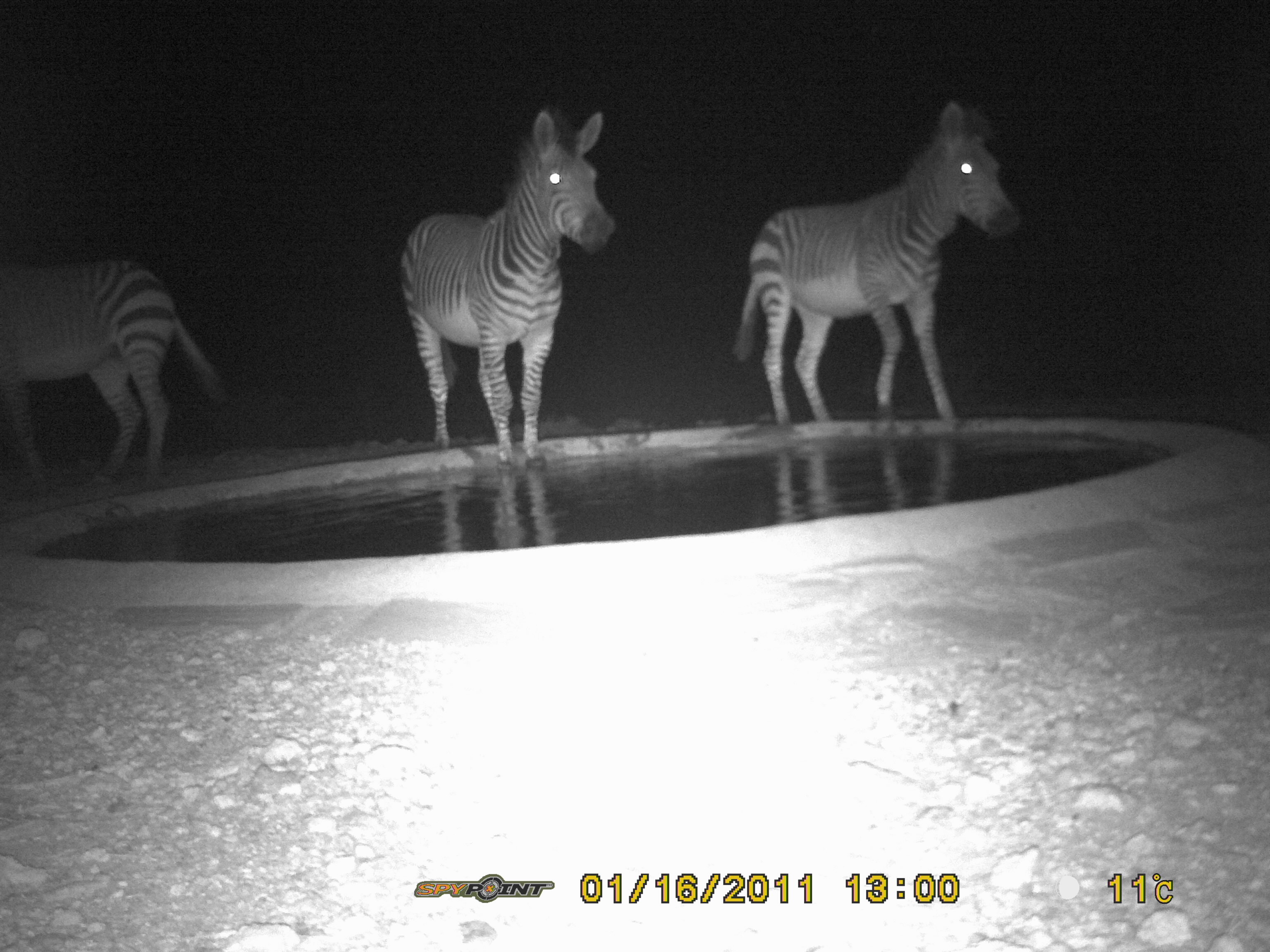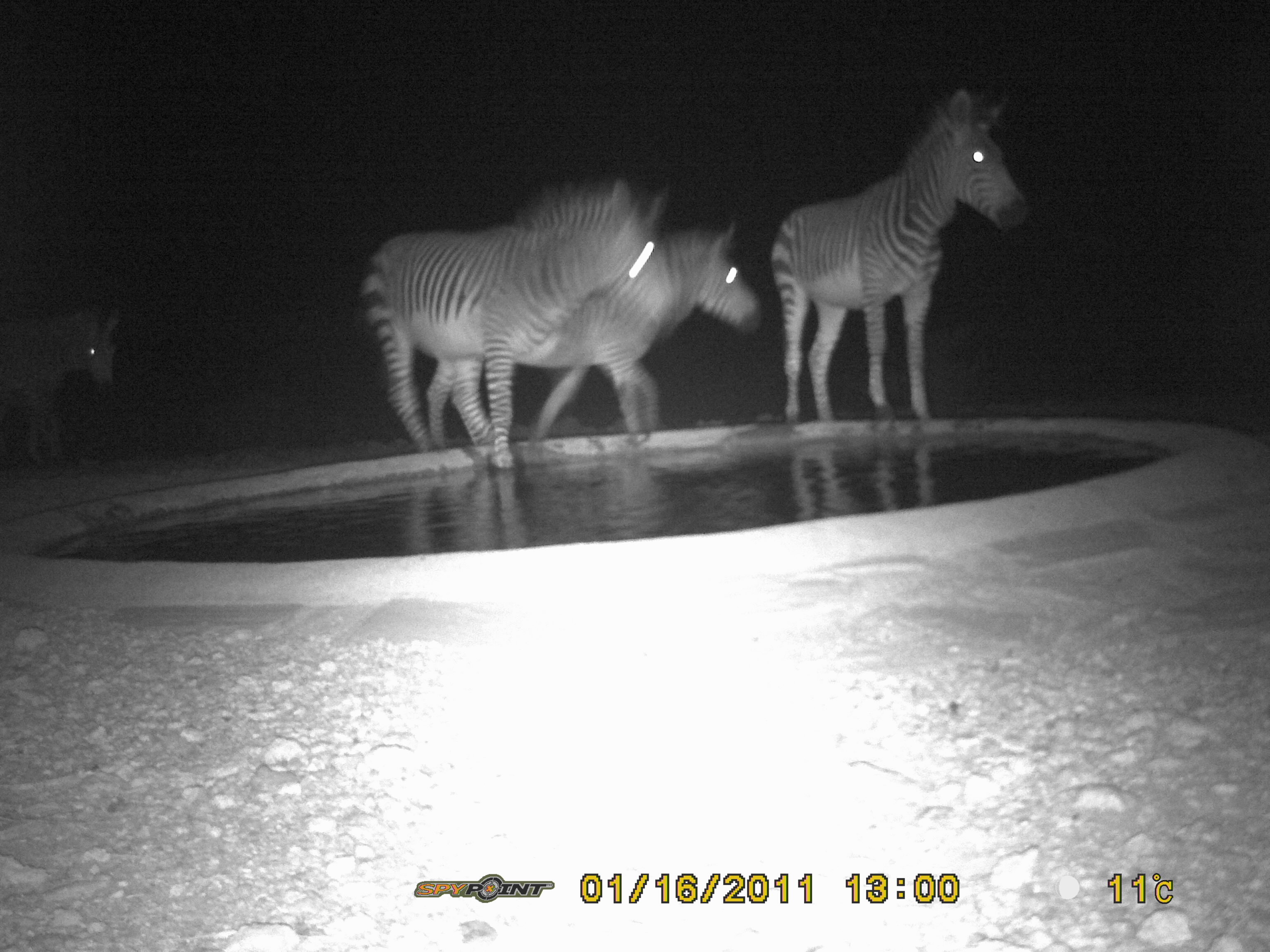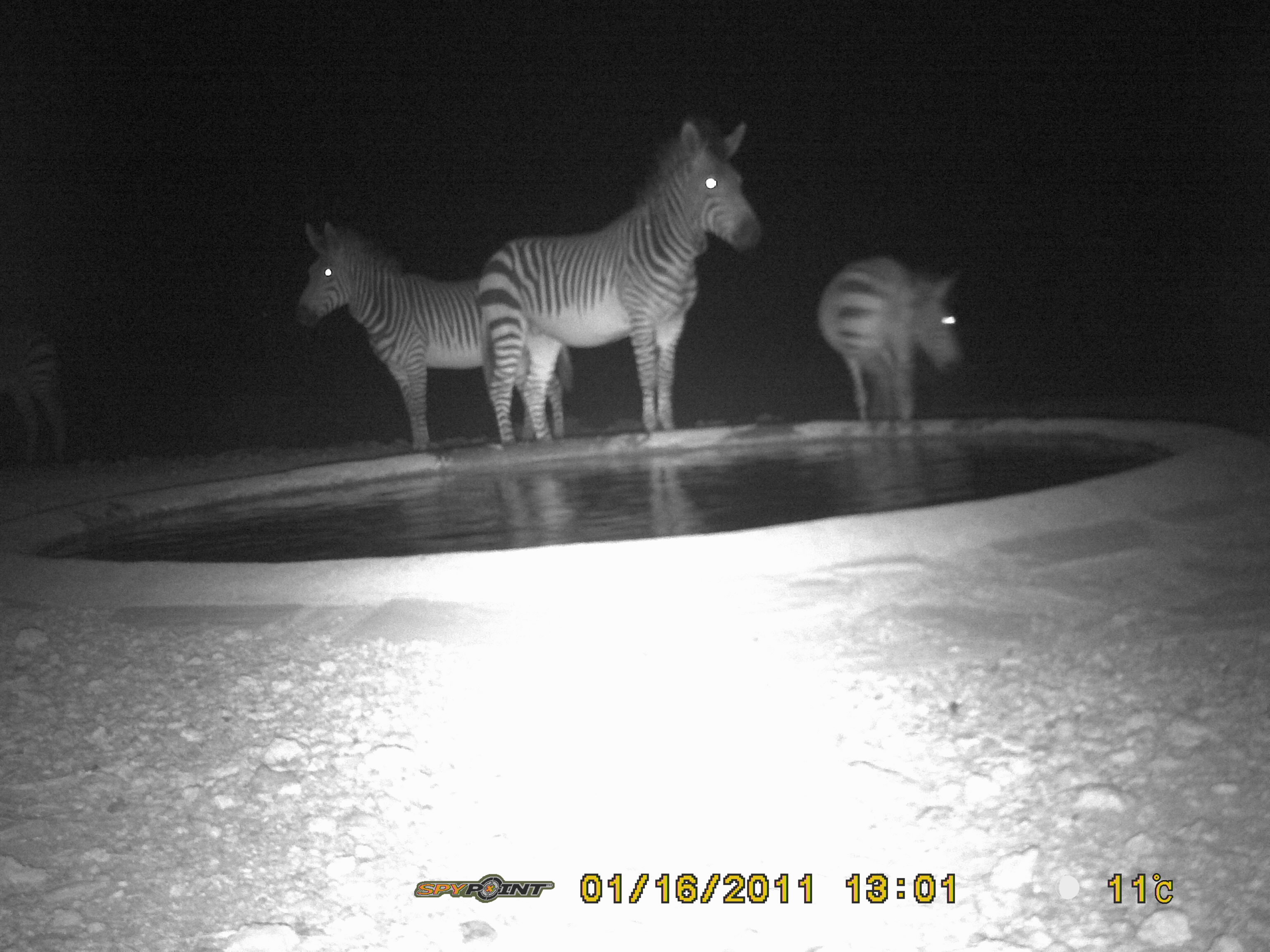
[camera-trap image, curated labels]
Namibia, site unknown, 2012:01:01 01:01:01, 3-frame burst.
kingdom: Animalia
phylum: Chordata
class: Mammalia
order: Perissodactyla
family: Equidae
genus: Equus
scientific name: Equus zebra hartmannae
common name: hartmann's mountain zebra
Equus zebra hartmannae (hartmann's mountain zebra).